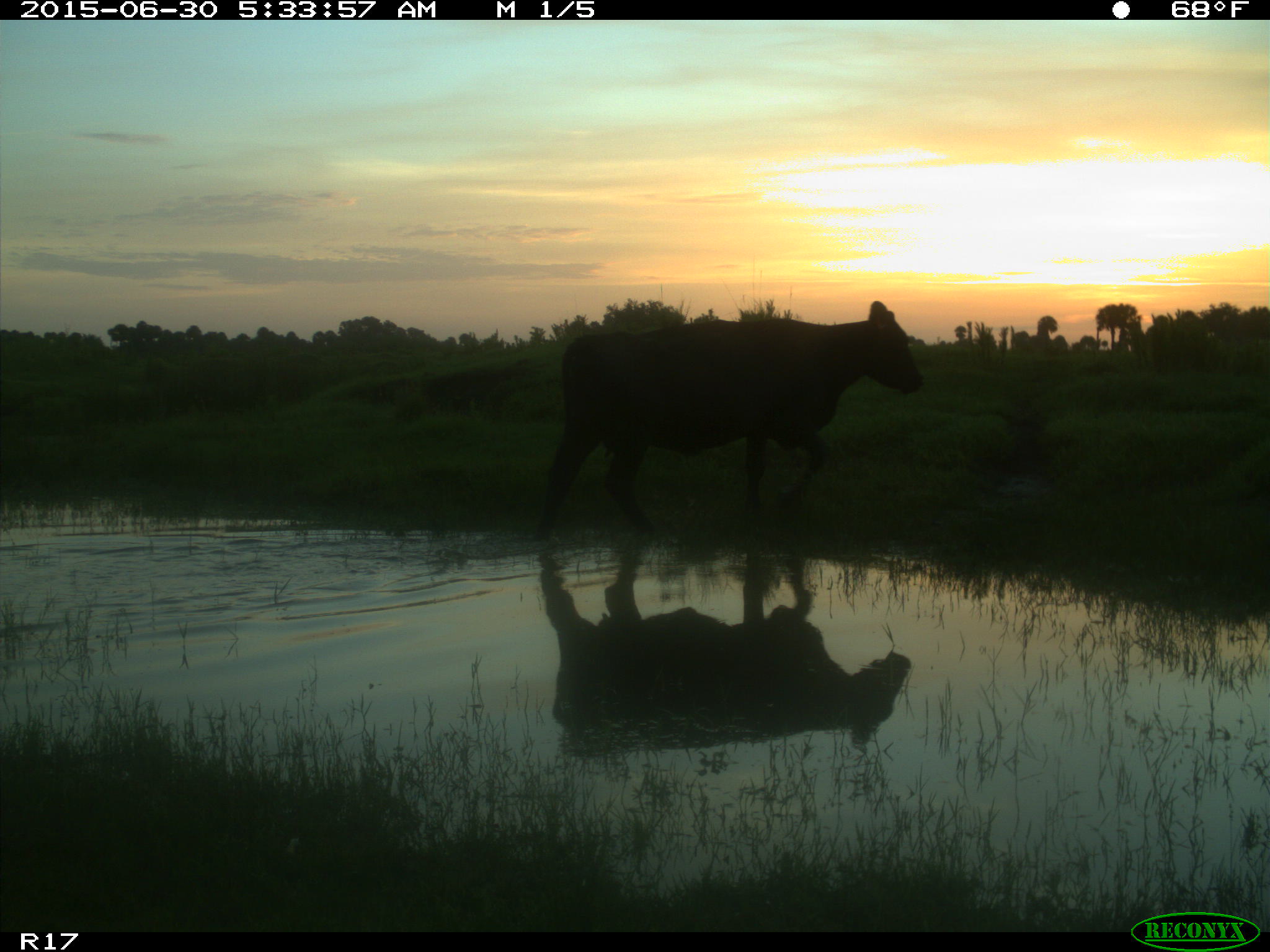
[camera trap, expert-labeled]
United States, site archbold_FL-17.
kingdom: Animalia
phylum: Chordata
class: Mammalia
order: Artiodactyla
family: Bovidae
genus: Bos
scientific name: Bos taurus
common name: domestic cow